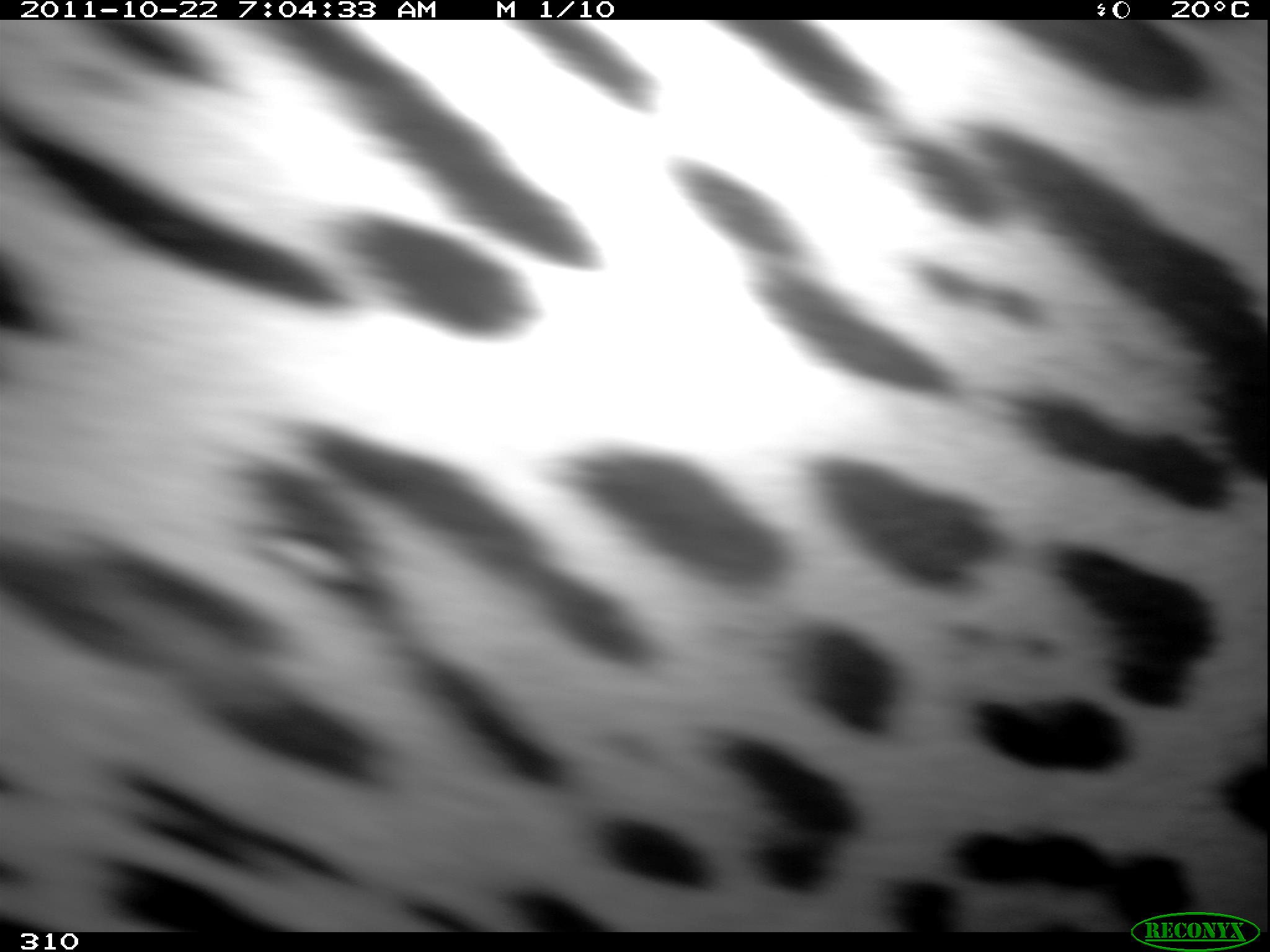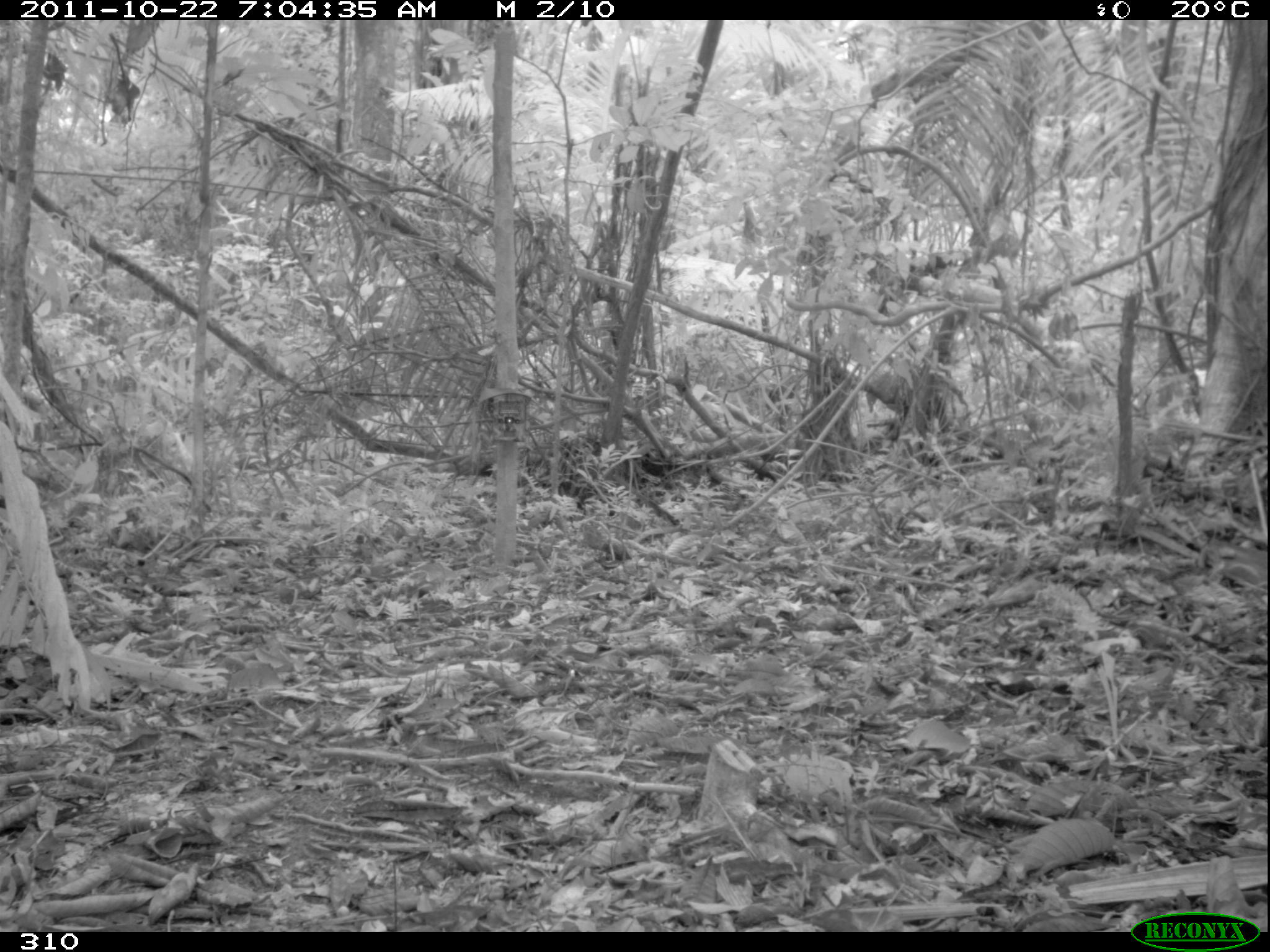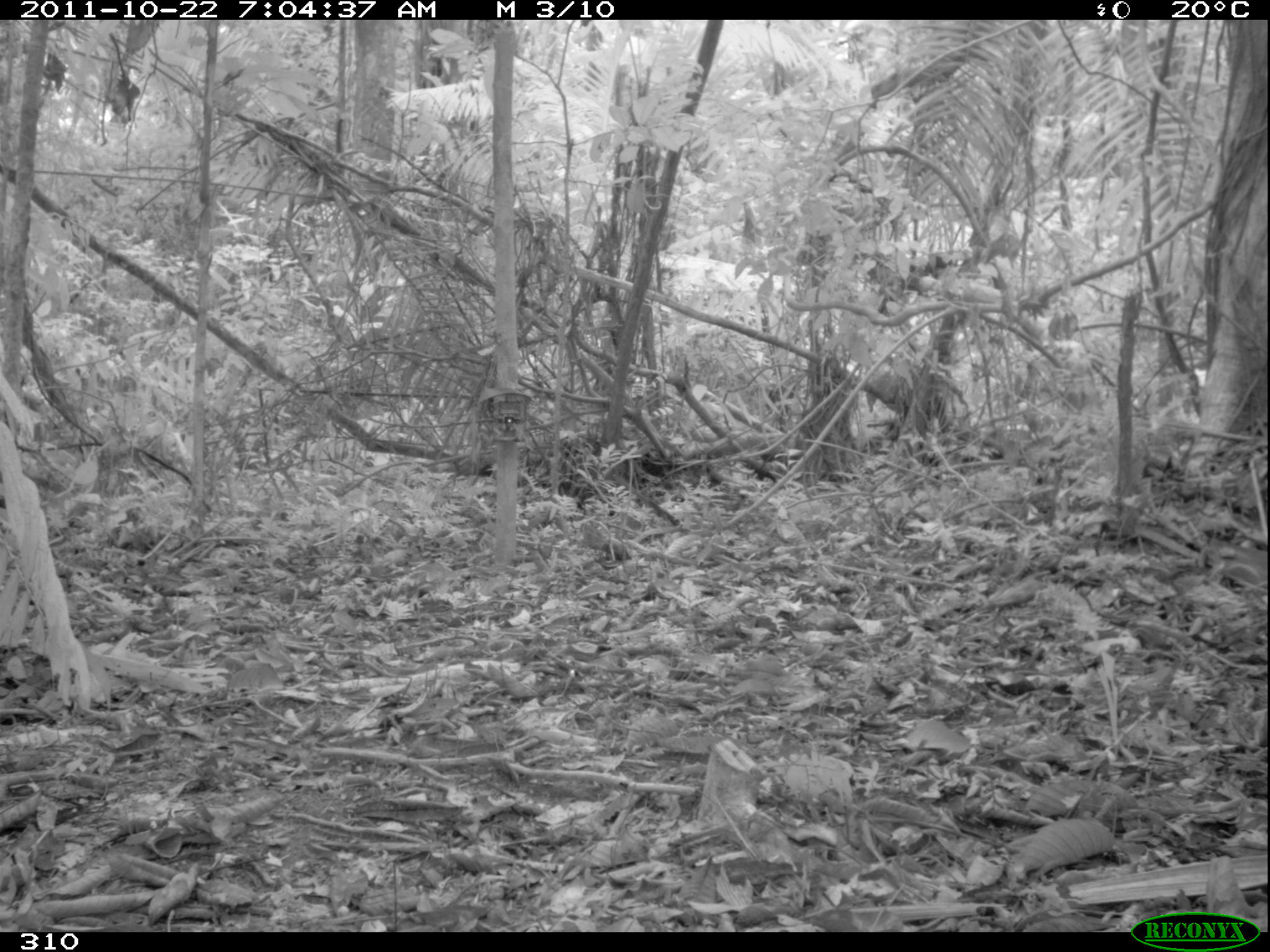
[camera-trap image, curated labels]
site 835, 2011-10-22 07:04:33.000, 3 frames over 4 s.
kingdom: Animalia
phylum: Chordata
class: Mammalia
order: Carnivora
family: Felidae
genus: Panthera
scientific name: Panthera onca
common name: jaguar